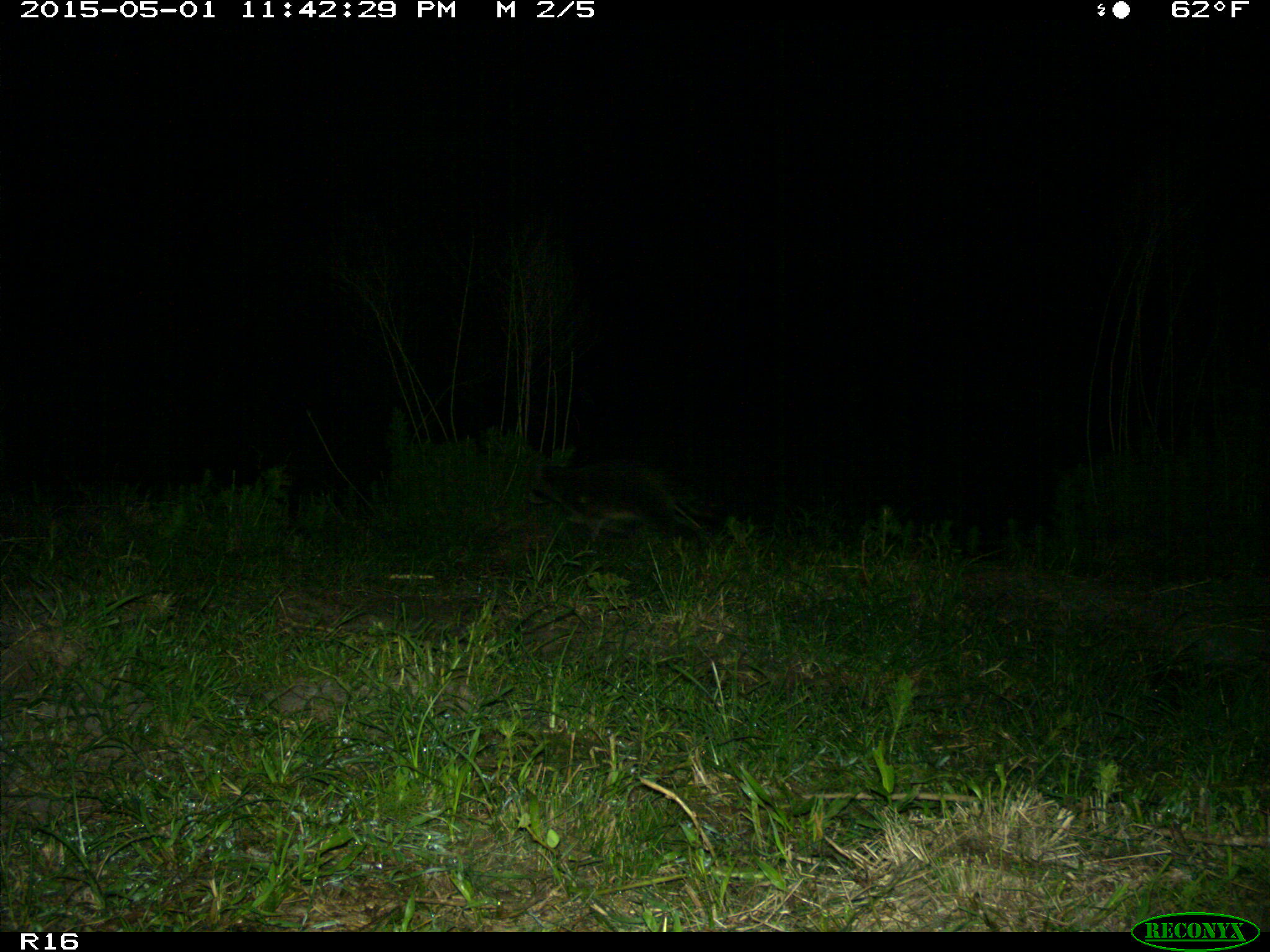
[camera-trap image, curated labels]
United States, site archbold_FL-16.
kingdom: Animalia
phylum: Chordata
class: Mammalia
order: Carnivora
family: Procyonidae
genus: Procyon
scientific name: Procyon lotor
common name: common raccoon